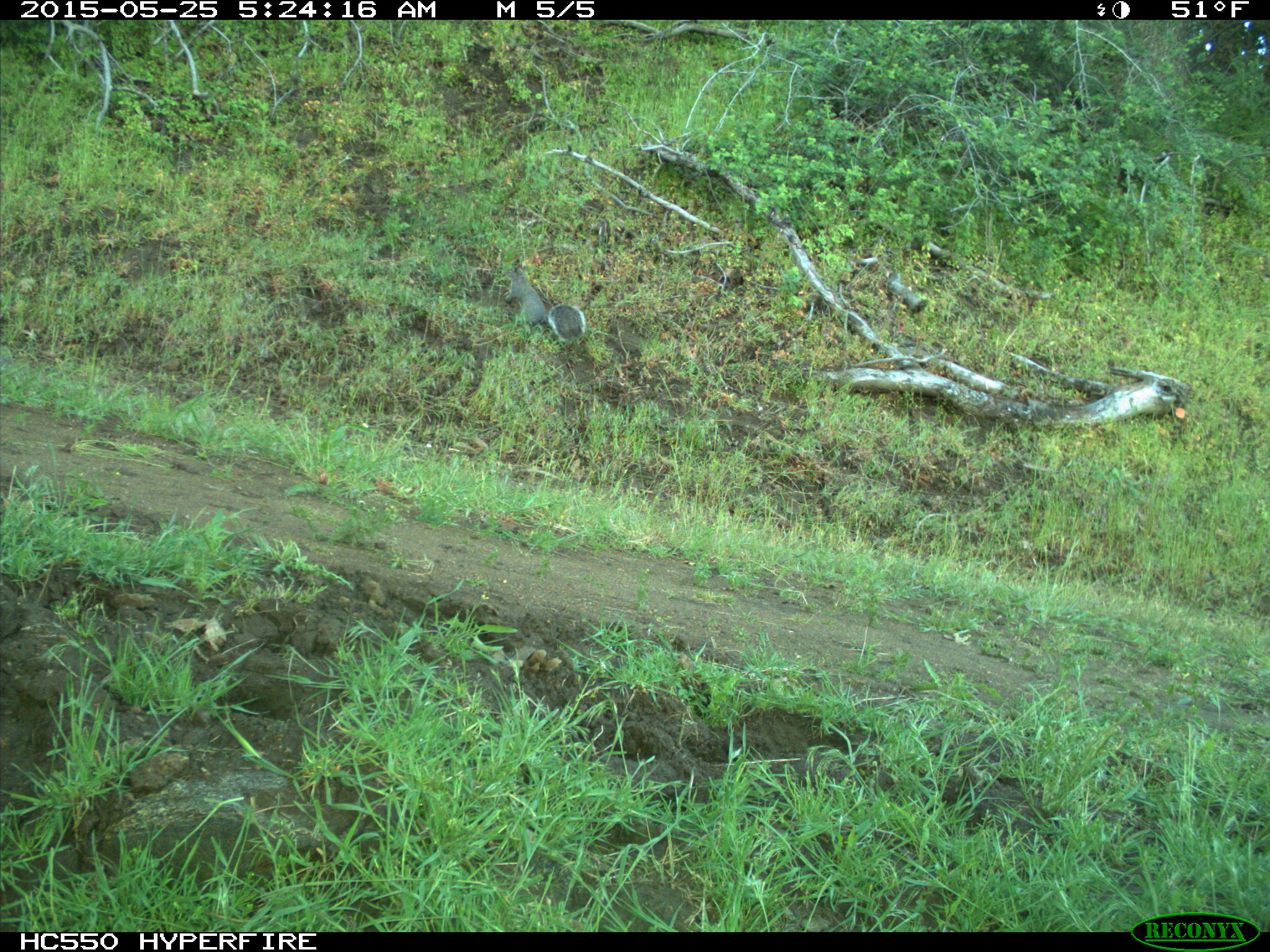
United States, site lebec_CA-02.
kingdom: Animalia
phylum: Chordata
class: Mammalia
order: Rodentia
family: Sciuridae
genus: Sciurus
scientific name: Sciurus carolinensis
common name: eastern gray squirrel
Sciurus carolinensis (eastern gray squirrel).